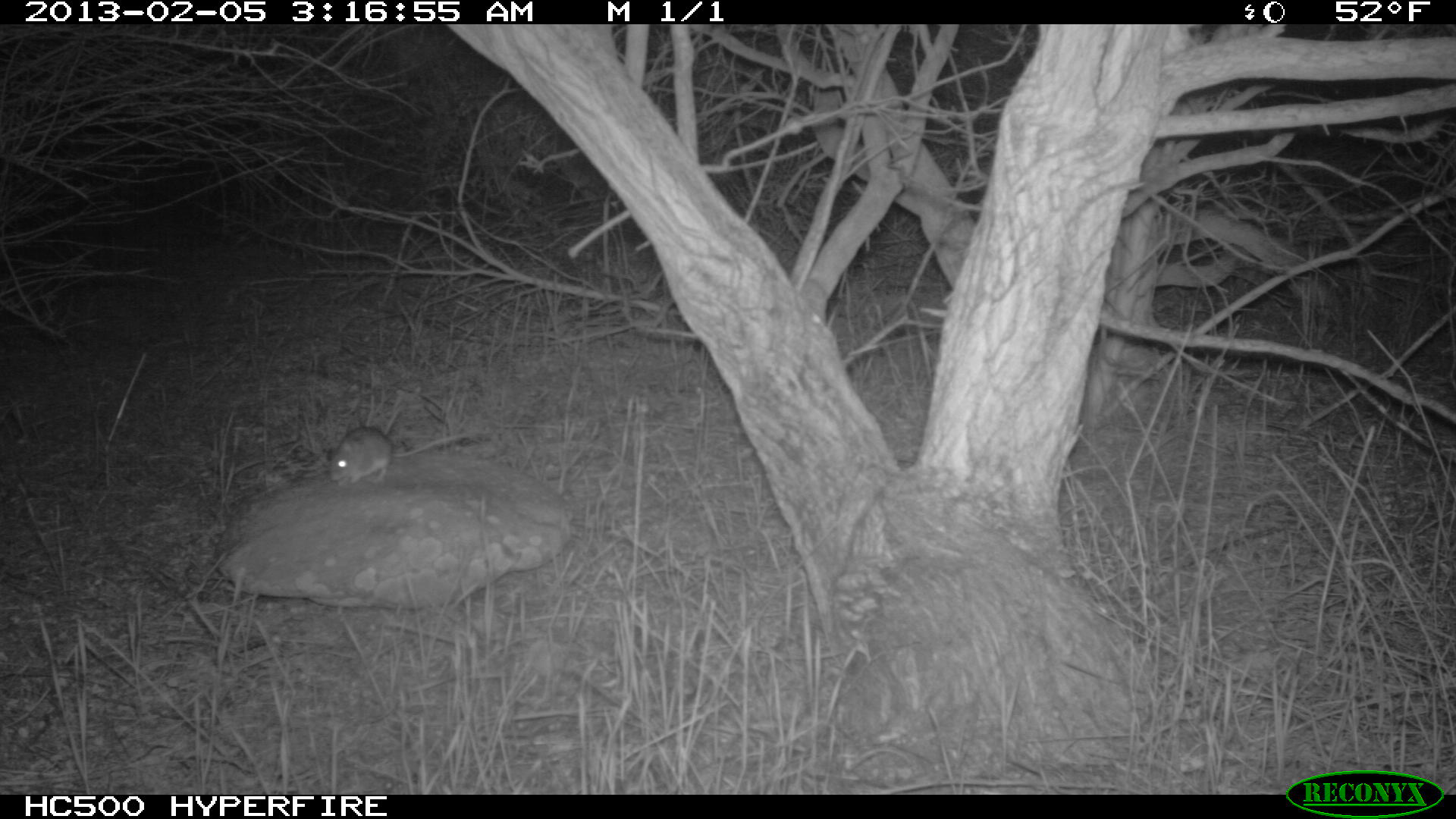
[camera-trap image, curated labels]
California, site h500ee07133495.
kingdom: Animalia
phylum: Chordata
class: Mammalia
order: Rodentia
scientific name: Rodentia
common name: rodent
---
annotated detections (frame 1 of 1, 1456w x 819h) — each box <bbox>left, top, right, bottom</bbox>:
rodent: <bbox>328, 426, 473, 487</bbox>